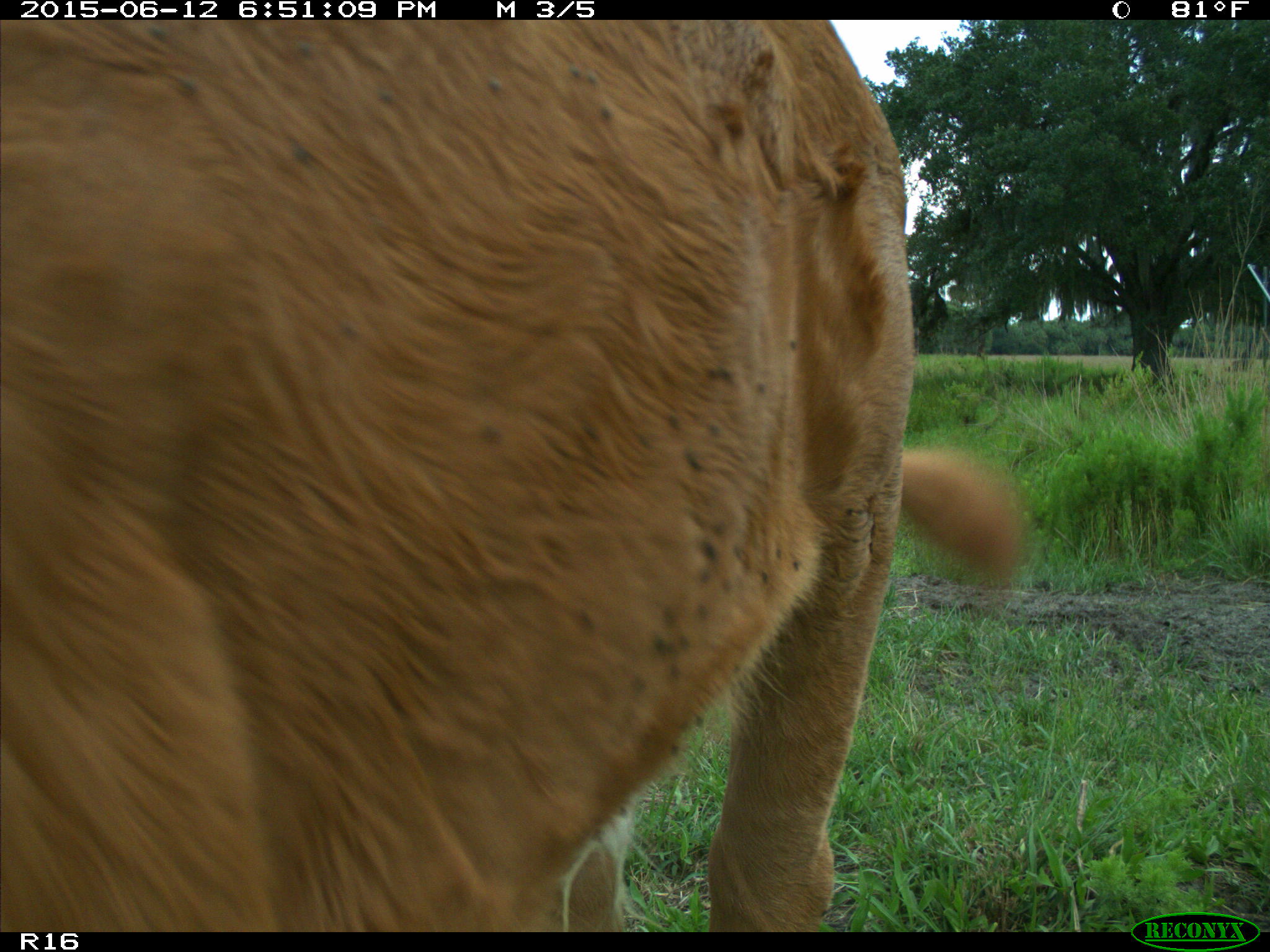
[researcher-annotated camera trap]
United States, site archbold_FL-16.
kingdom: Animalia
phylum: Chordata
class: Mammalia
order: Artiodactyla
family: Bovidae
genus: Bos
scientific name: Bos taurus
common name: domestic cow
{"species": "Bos taurus (domestic cow)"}